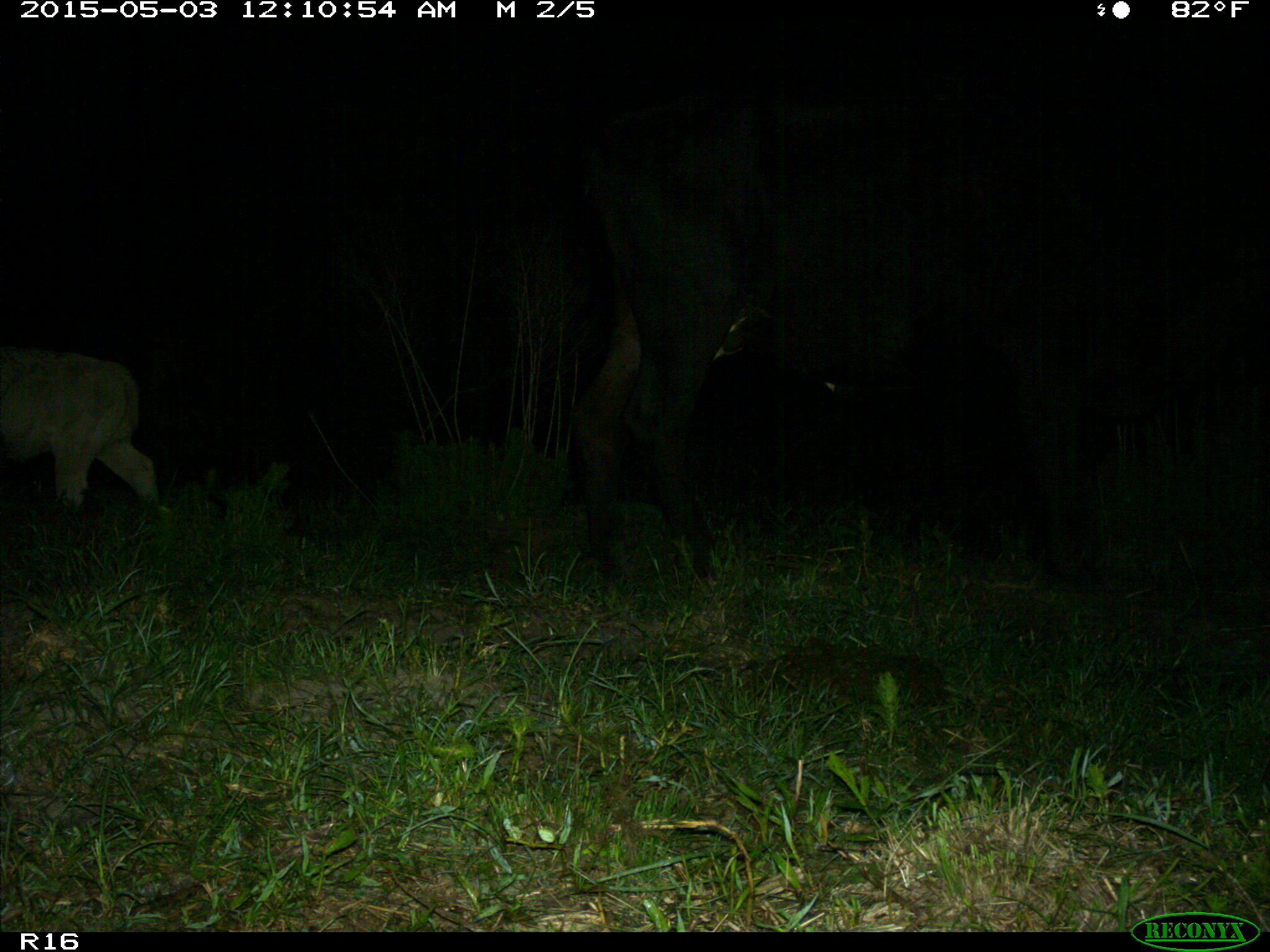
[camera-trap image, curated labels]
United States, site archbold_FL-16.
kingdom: Animalia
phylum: Chordata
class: Mammalia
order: Artiodactyla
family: Bovidae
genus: Bos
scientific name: Bos taurus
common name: domestic cow